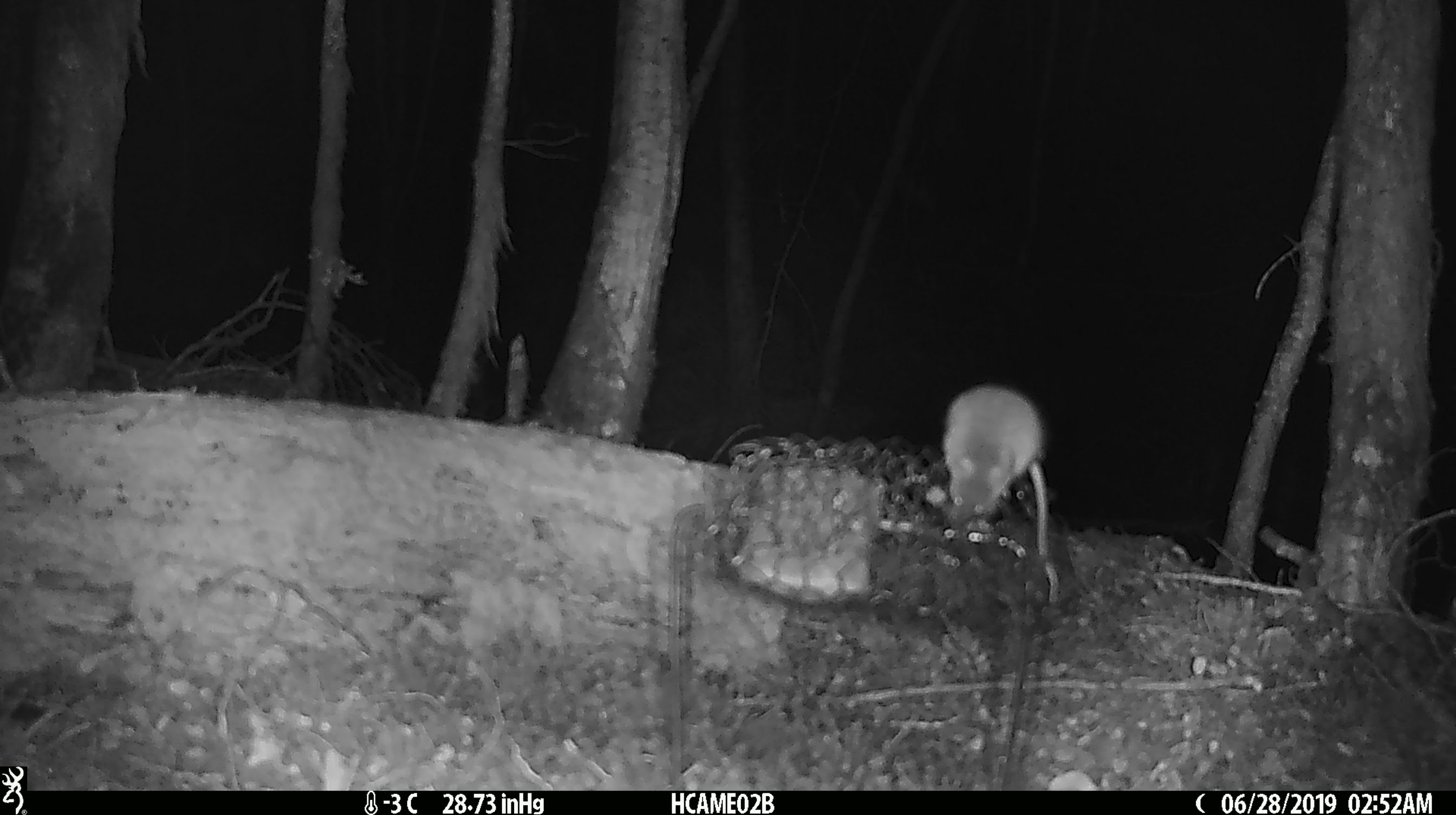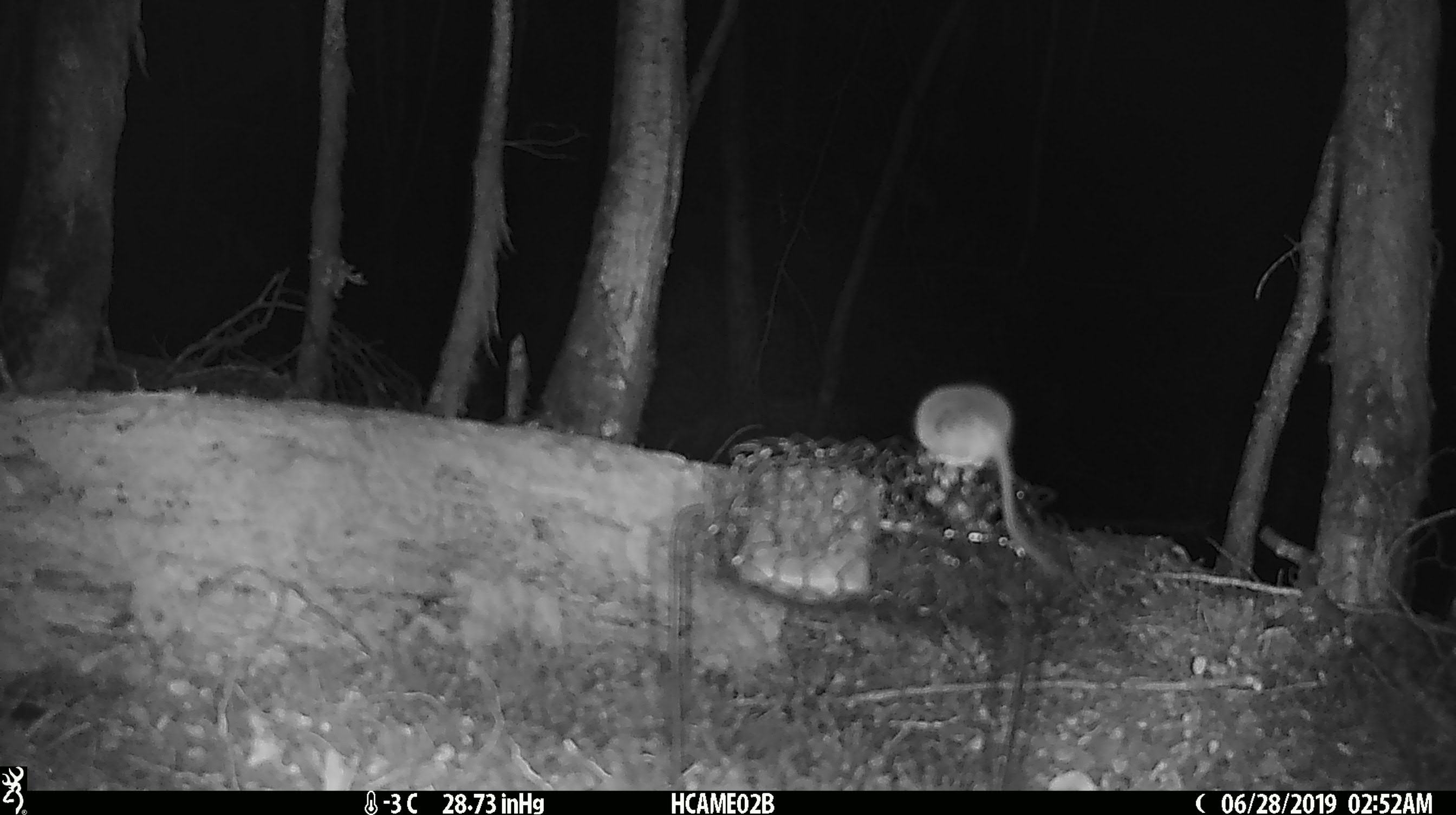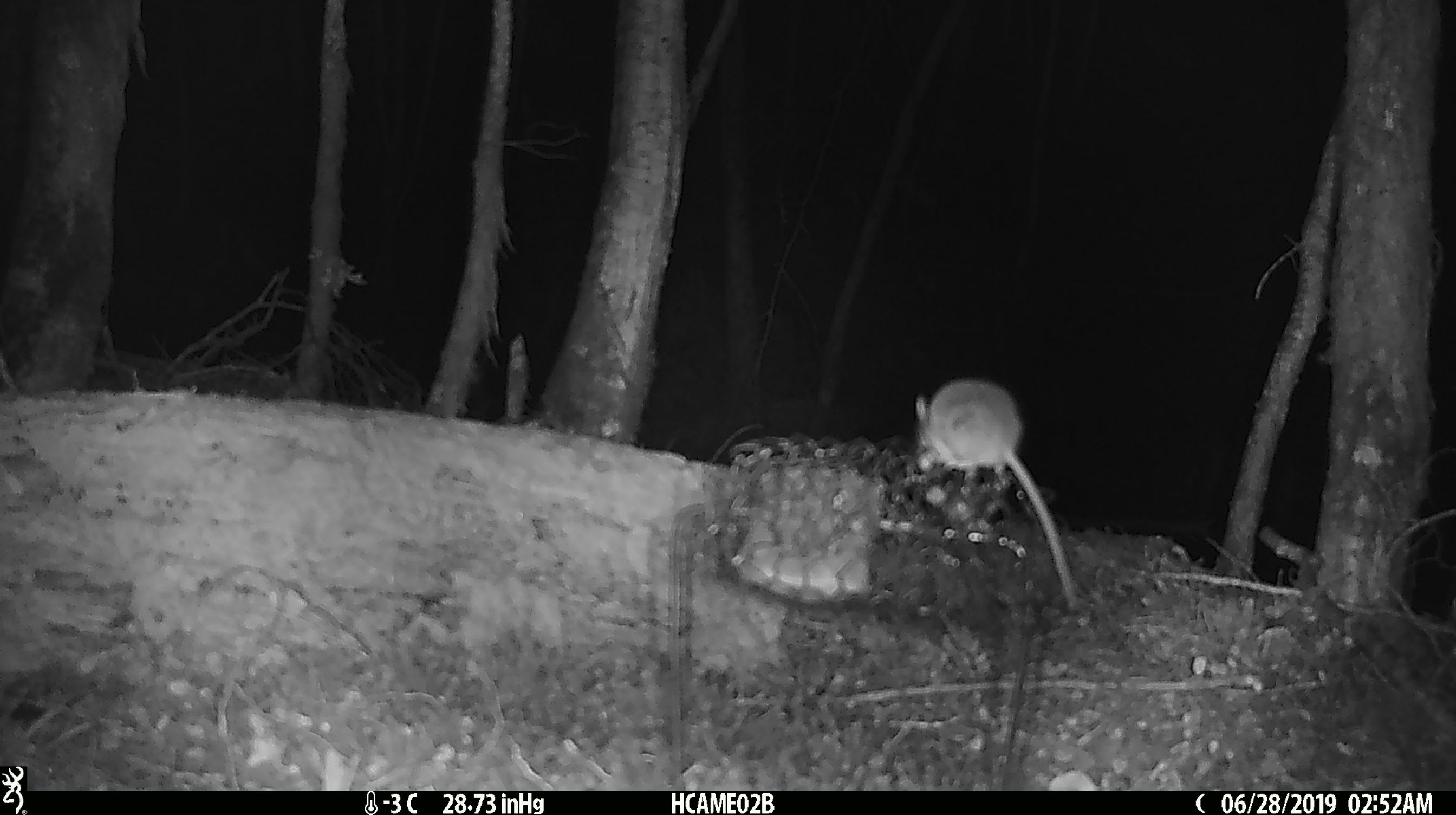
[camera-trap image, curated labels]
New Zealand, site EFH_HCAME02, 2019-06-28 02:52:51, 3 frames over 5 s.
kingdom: Animalia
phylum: Chordata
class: Mammalia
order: Rodentia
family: Muridae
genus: Mus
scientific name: Mus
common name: mouse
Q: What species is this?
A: Mouse (Mus).